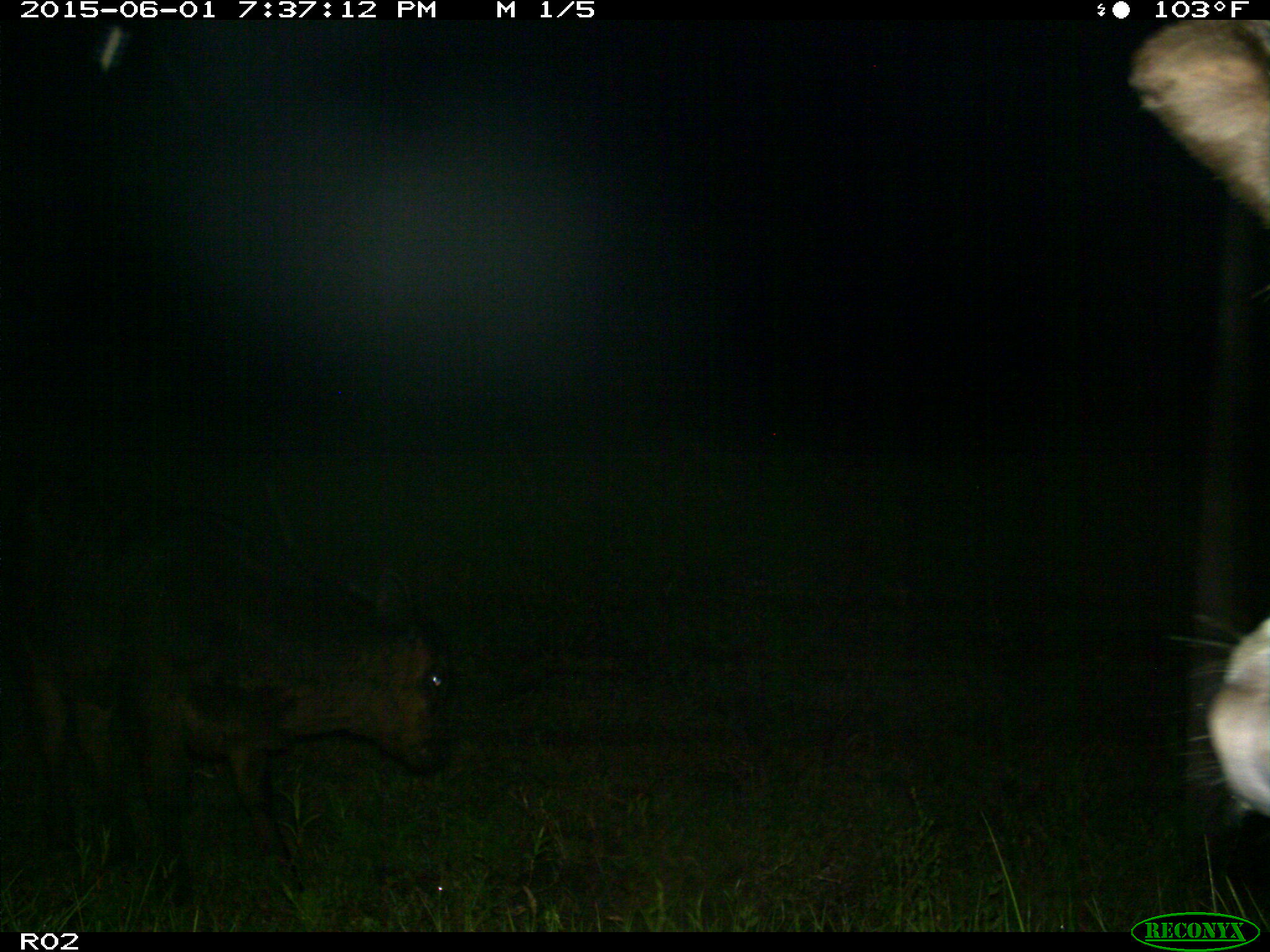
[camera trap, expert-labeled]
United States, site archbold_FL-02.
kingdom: Animalia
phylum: Chordata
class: Mammalia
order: Artiodactyla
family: Bovidae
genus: Bos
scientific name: Bos taurus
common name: domestic cow